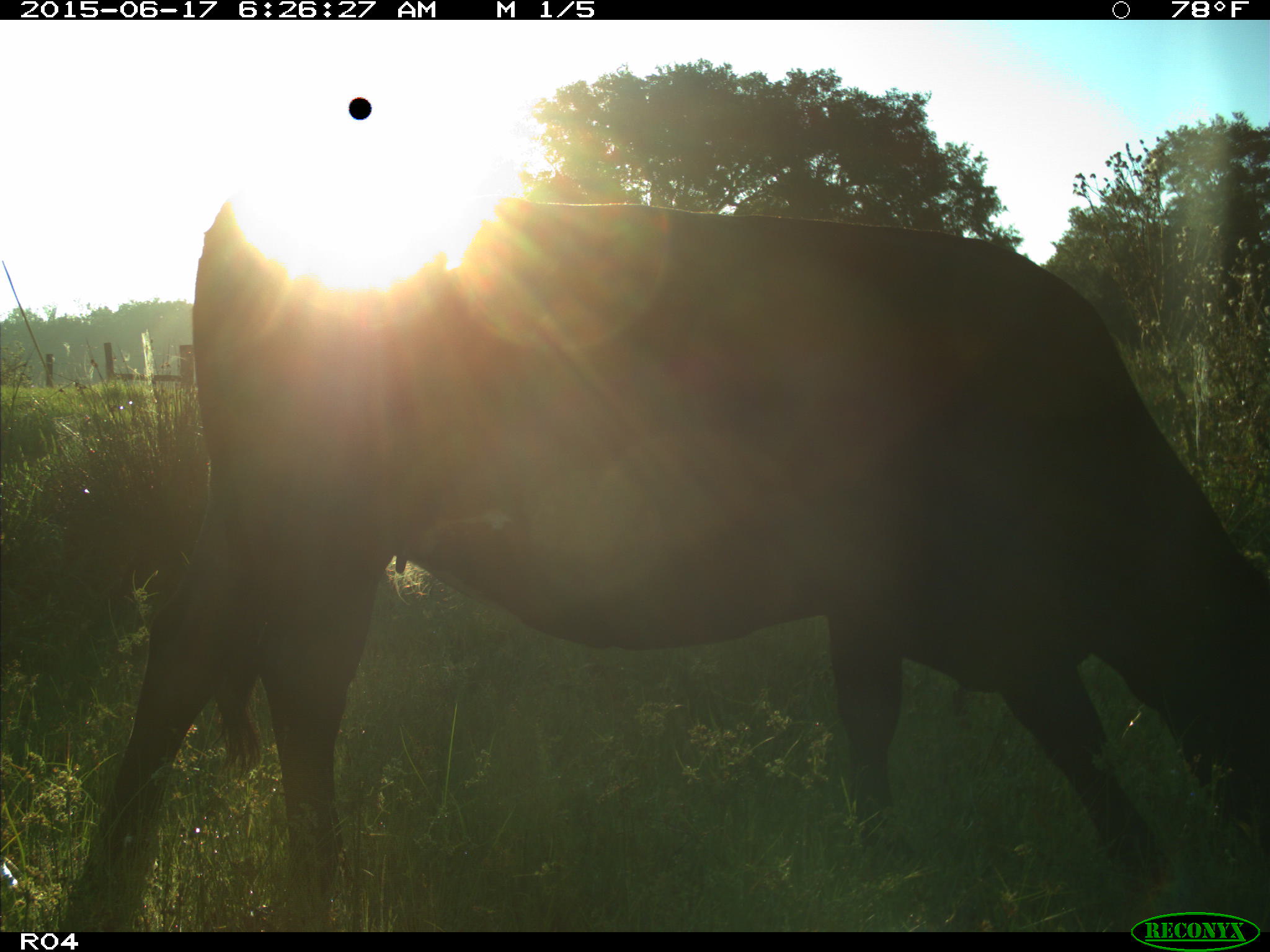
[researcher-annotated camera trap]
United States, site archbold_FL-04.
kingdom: Animalia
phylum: Chordata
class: Mammalia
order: Artiodactyla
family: Bovidae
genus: Bos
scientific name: Bos taurus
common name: domestic cow